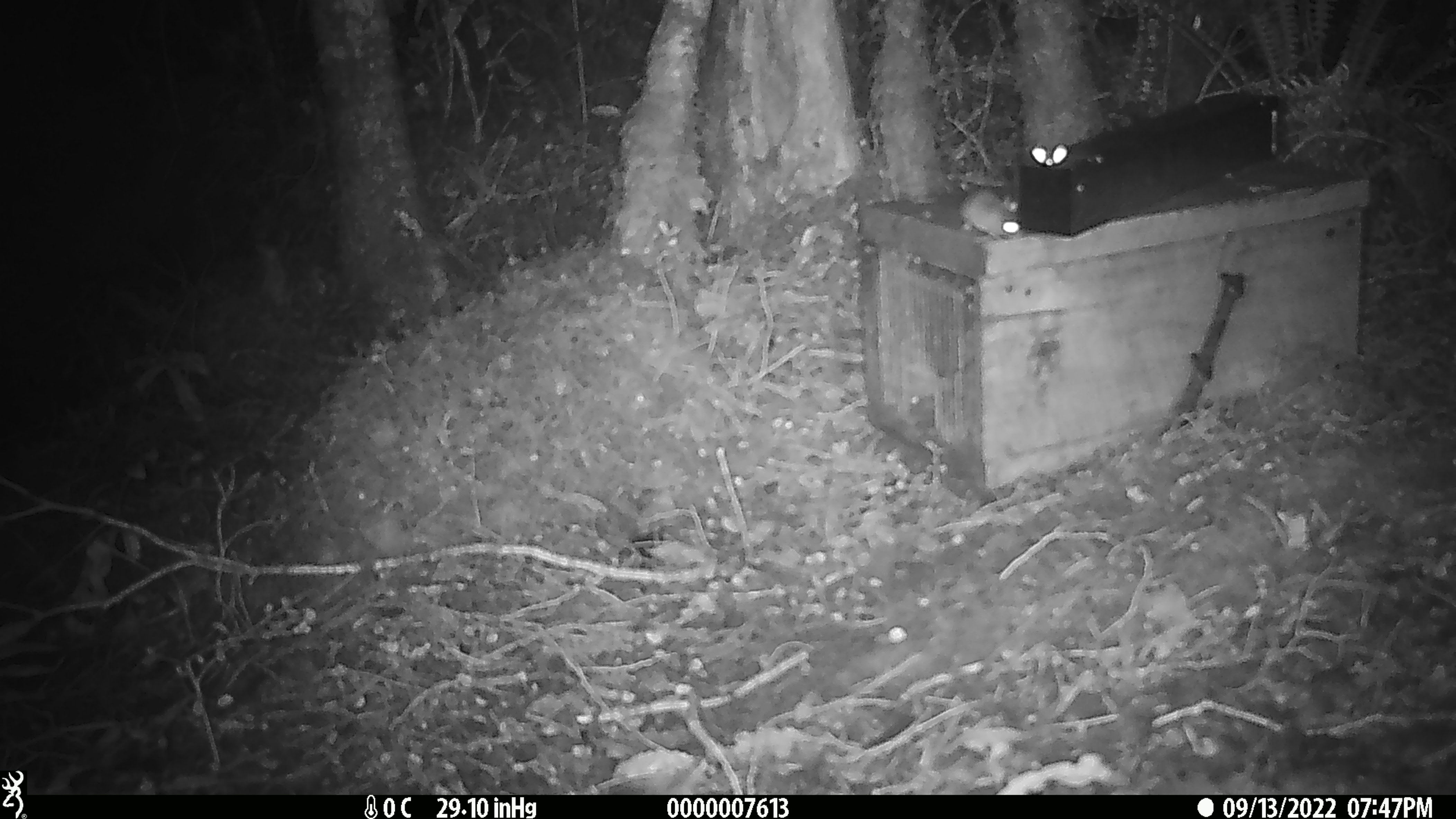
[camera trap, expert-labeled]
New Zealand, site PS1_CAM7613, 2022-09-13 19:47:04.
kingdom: Animalia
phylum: Chordata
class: Mammalia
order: Rodentia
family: Muridae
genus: Mus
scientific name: Mus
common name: mouse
Mouse (Mus).